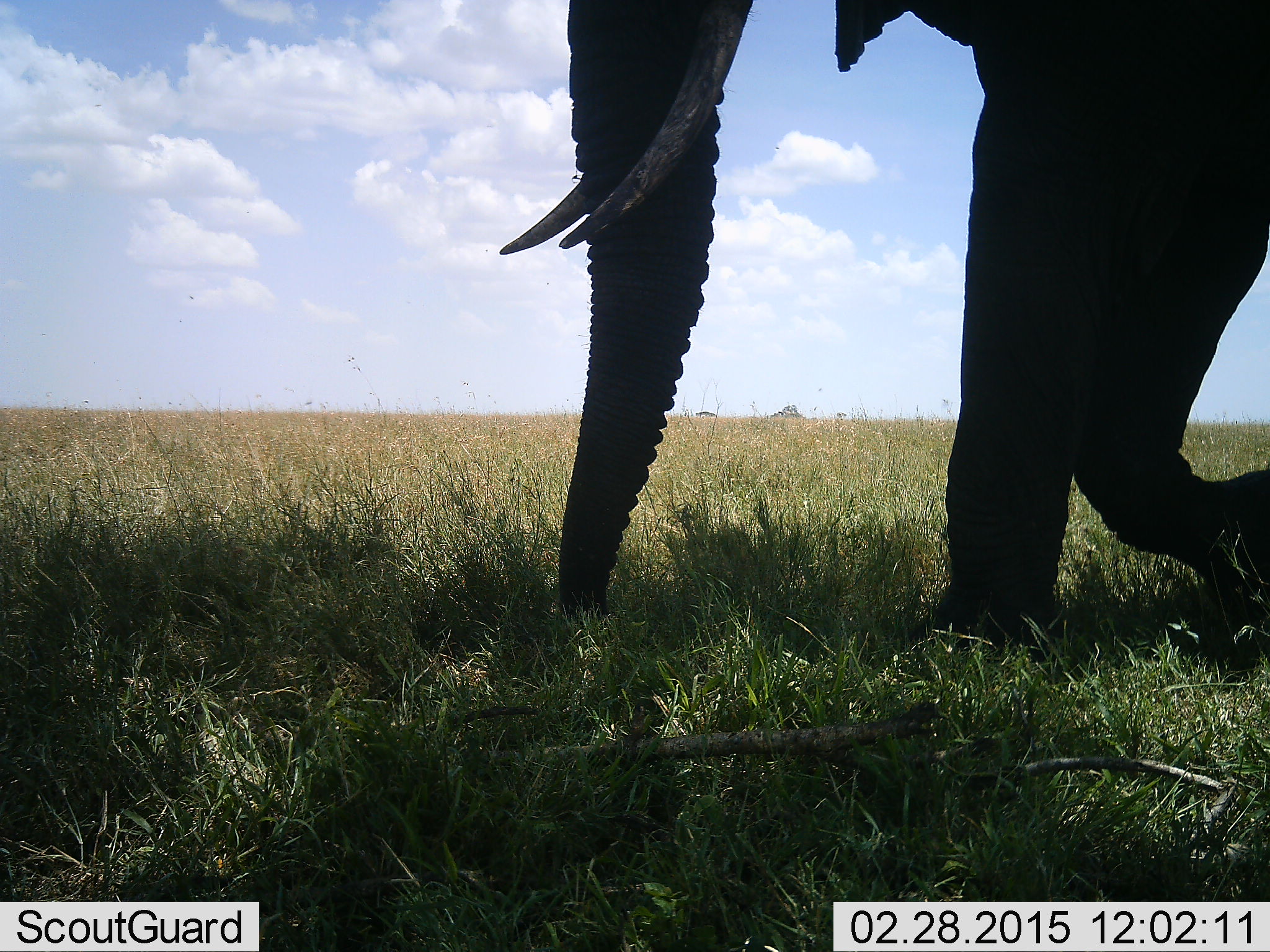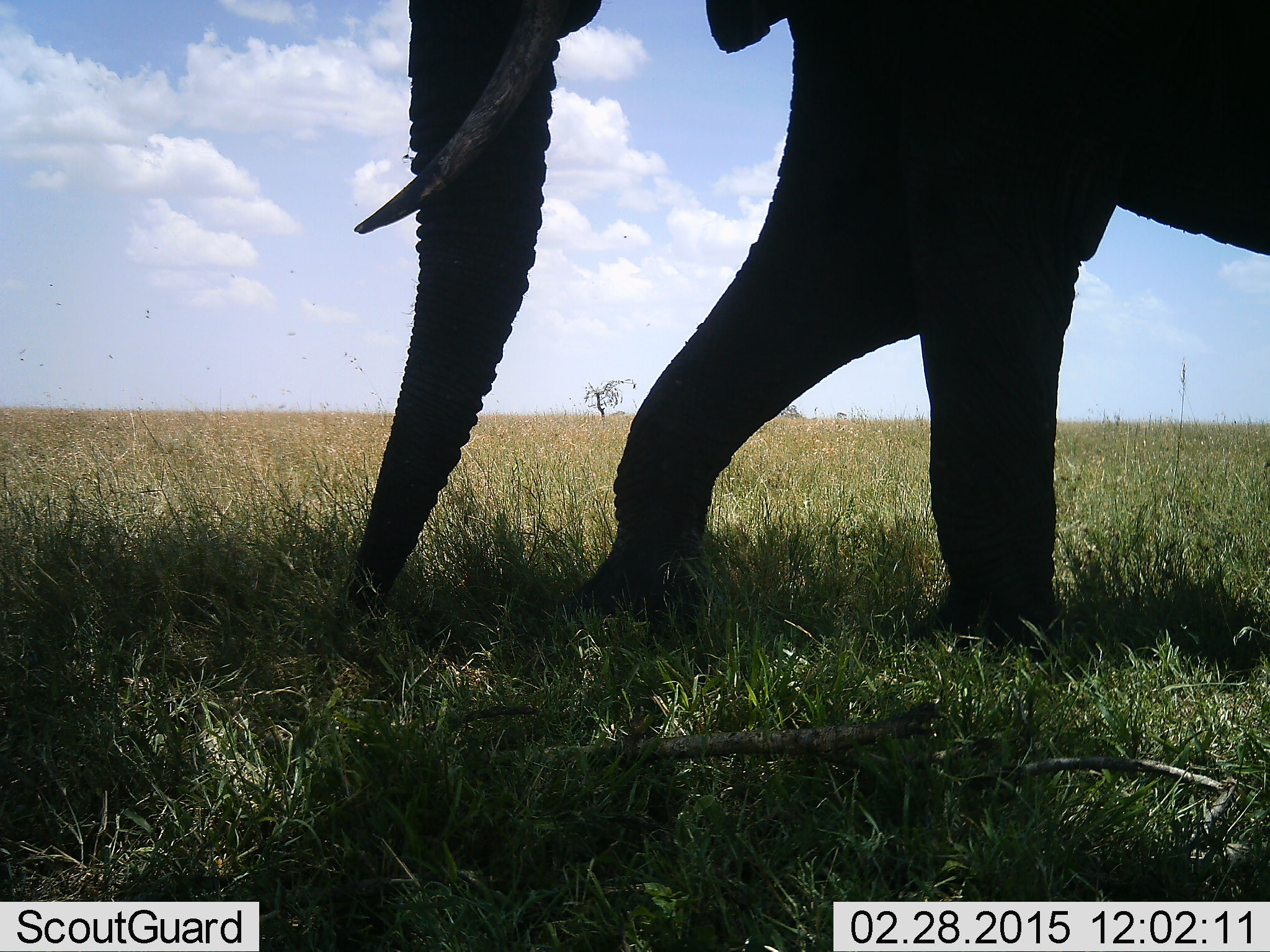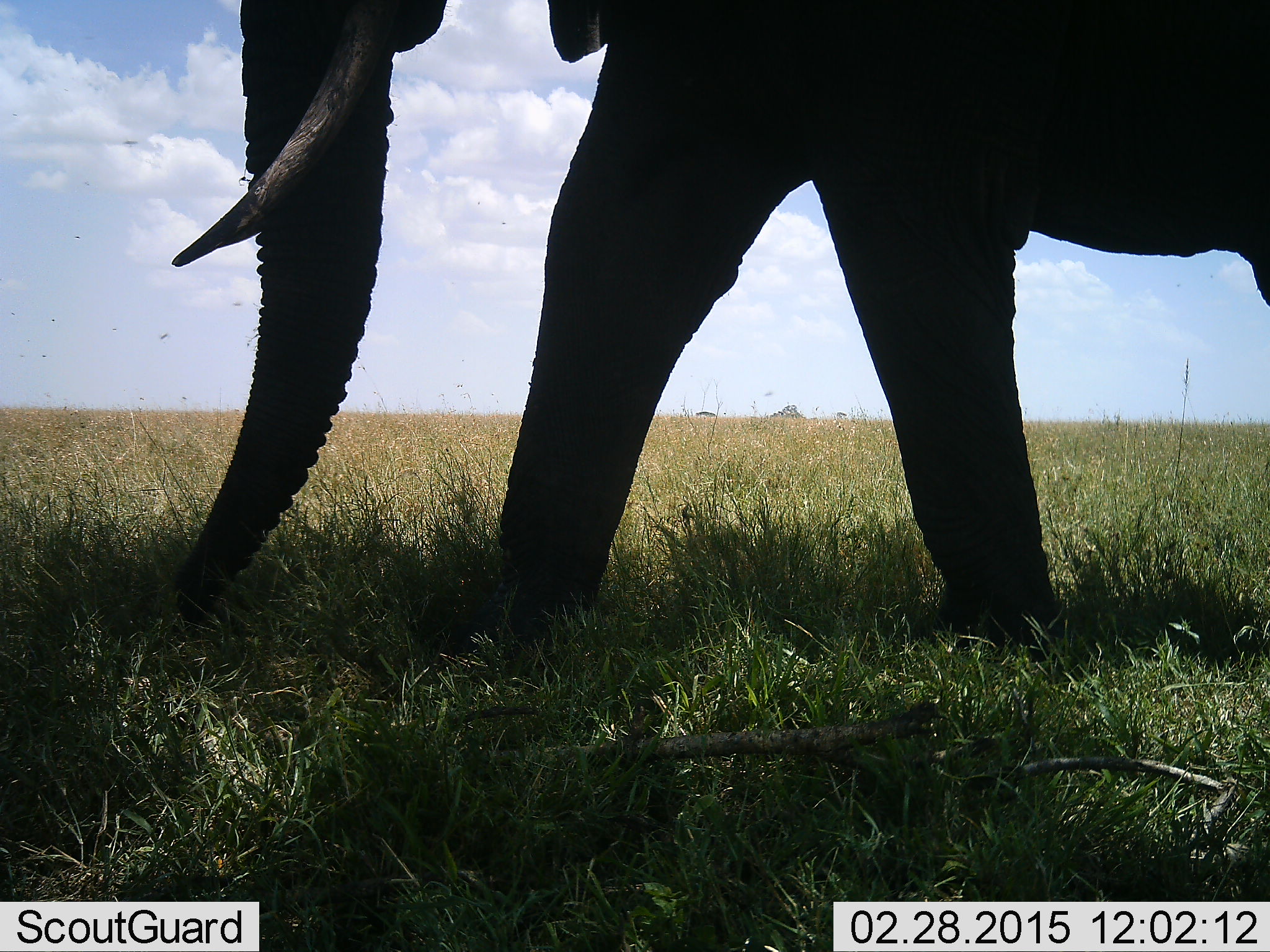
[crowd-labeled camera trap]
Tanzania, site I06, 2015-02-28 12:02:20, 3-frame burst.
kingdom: Animalia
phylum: Chordata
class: Mammalia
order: Proboscidea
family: Elephantidae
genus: Loxodonta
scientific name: Loxodonta africana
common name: african bush elephant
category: elephant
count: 1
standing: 10%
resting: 0%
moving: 80%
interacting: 0%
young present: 0%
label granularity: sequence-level